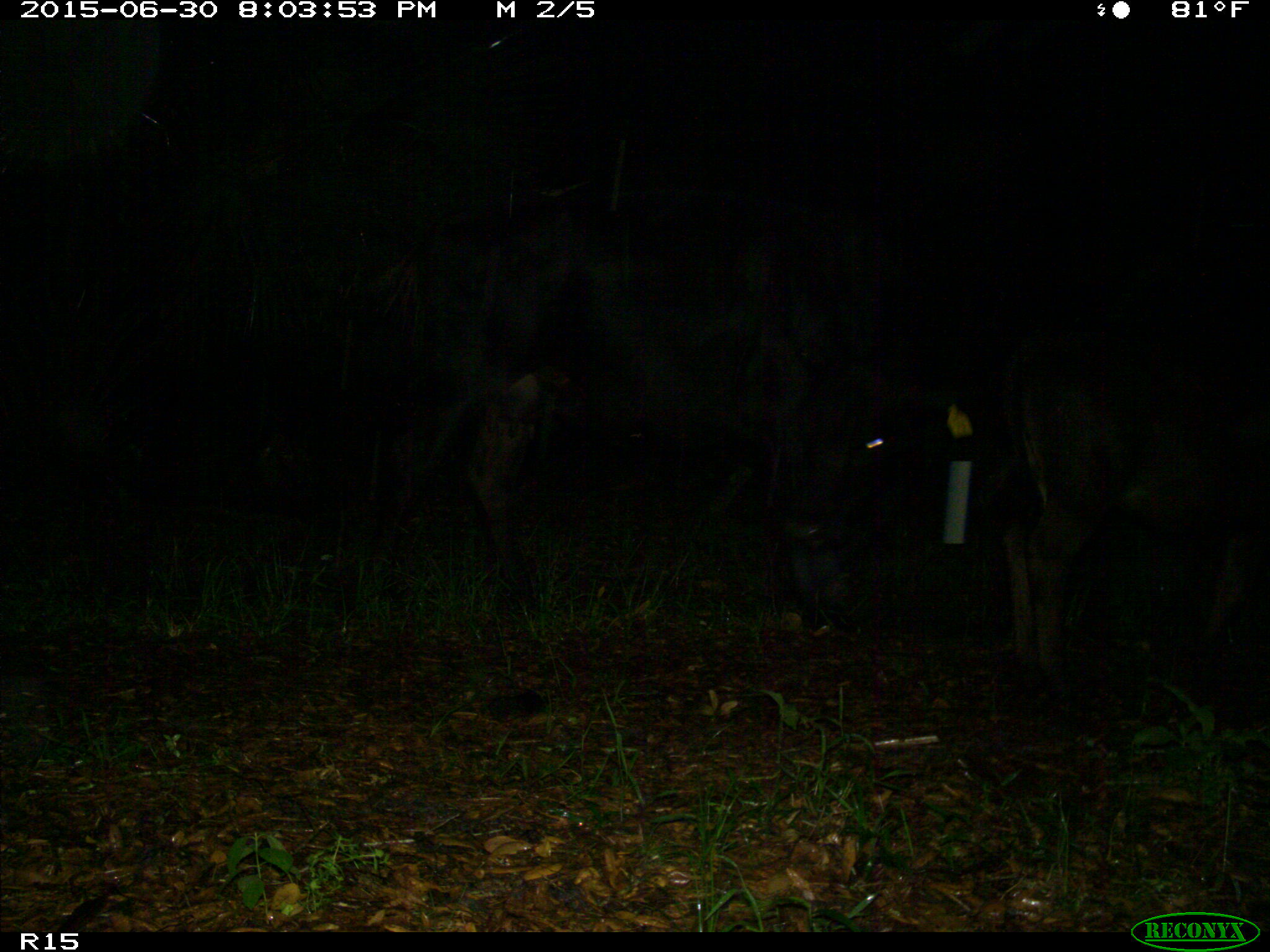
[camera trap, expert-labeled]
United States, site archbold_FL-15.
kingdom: Animalia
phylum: Chordata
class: Mammalia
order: Artiodactyla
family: Bovidae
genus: Bos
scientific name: Bos taurus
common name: domestic cow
Bos taurus (domestic cow).